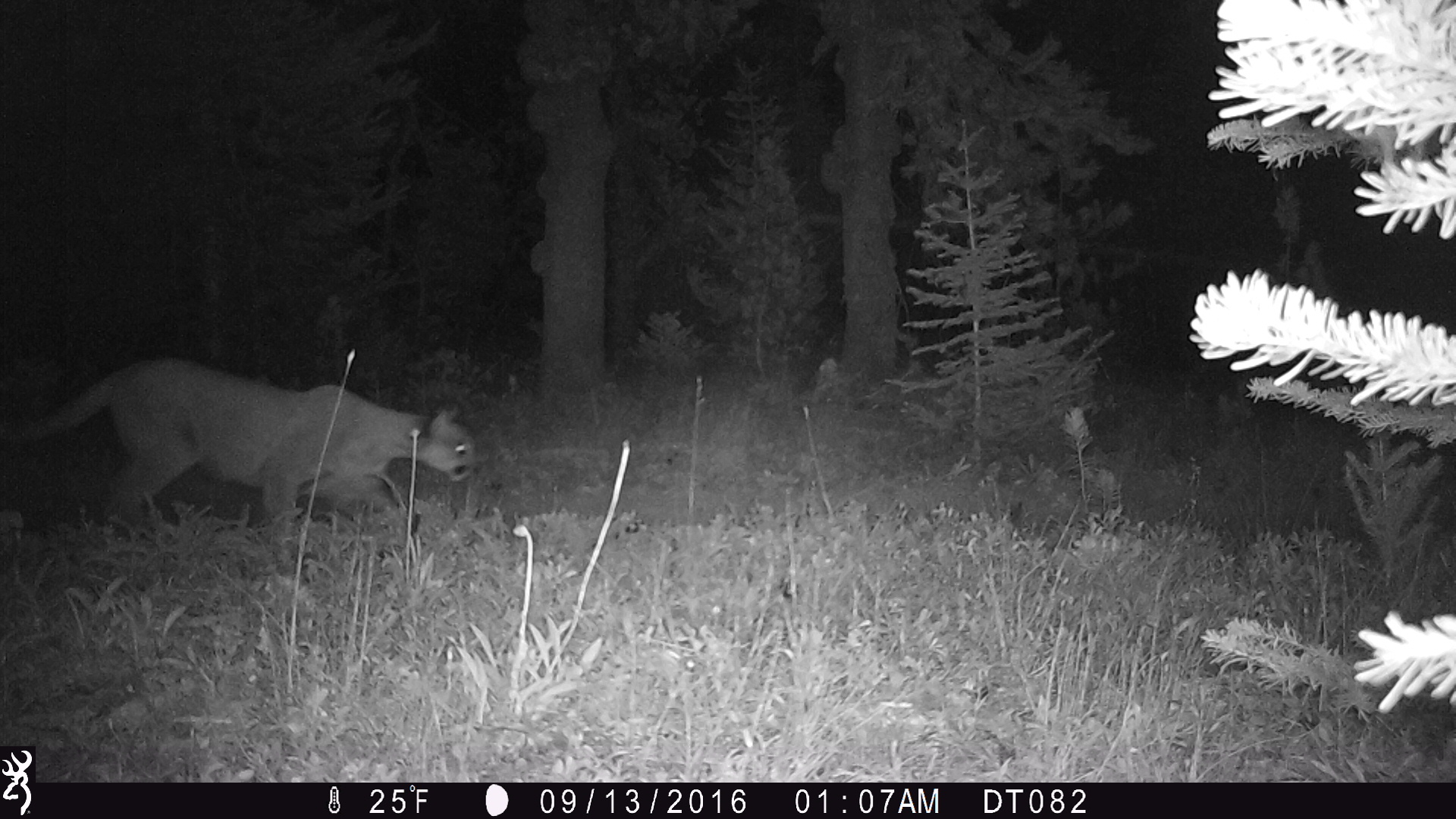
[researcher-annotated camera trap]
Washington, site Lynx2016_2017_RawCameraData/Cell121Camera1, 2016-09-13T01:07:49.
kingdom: Animalia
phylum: Chordata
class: Mammalia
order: Carnivora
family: Felidae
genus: Puma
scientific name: Puma concolor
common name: mountain lion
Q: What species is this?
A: Puma concolor (mountain lion).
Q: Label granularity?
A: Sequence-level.